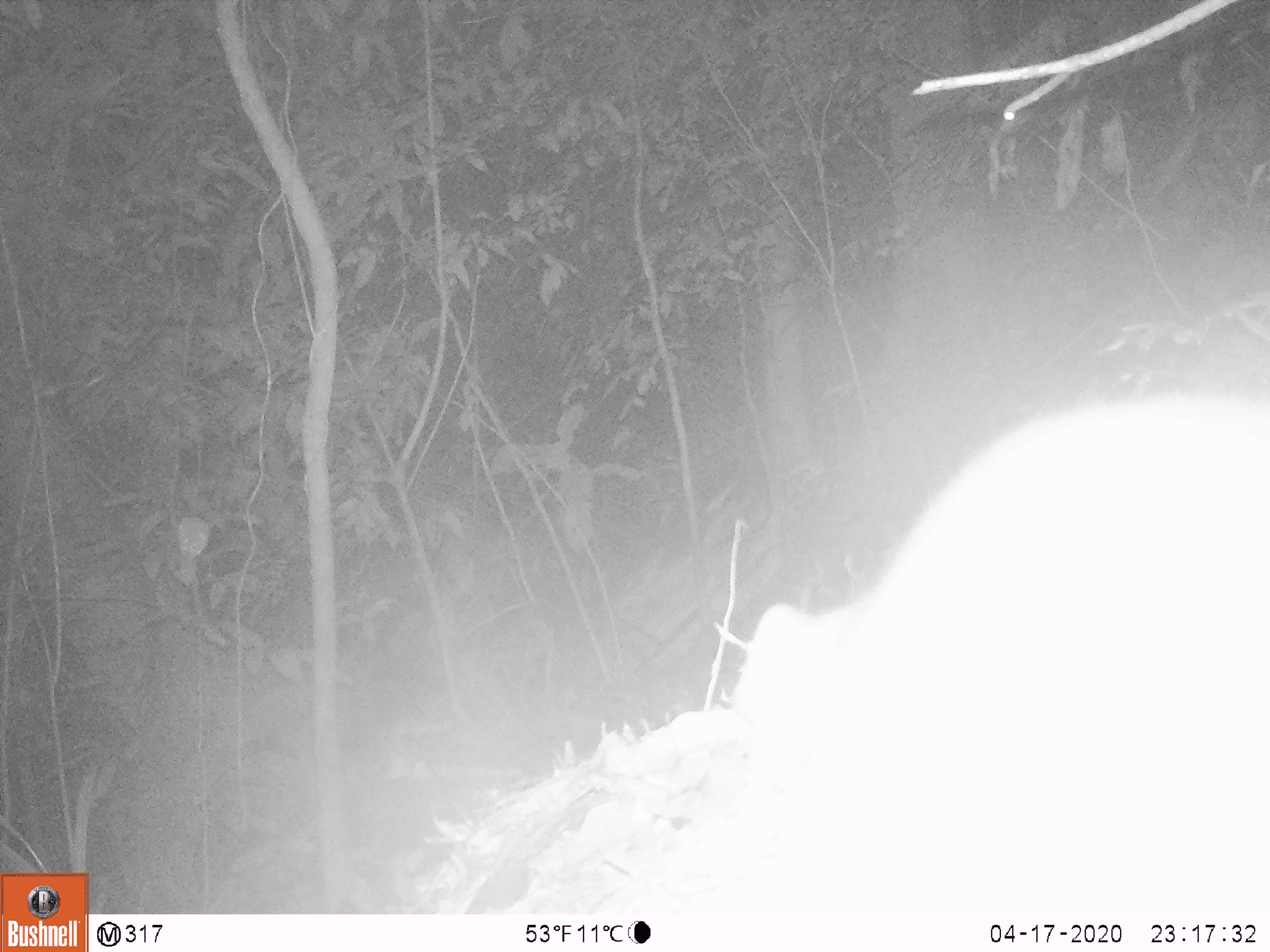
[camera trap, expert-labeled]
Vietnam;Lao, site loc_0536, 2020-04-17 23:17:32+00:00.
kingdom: Animalia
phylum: Chordata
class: Mammalia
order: Rodentia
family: Muridae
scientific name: Muridae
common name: old-world mice and rats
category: unidentified murid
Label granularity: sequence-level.